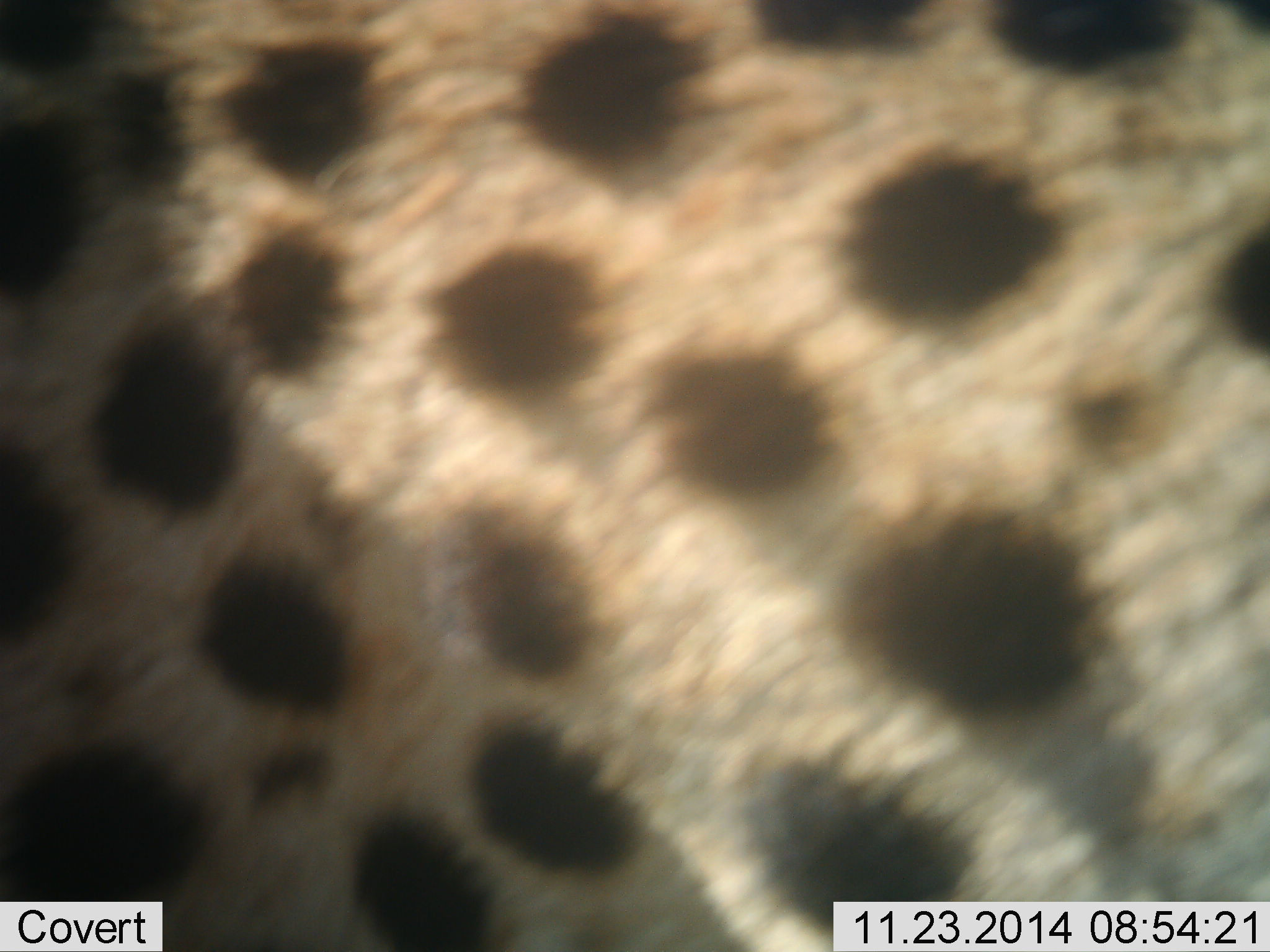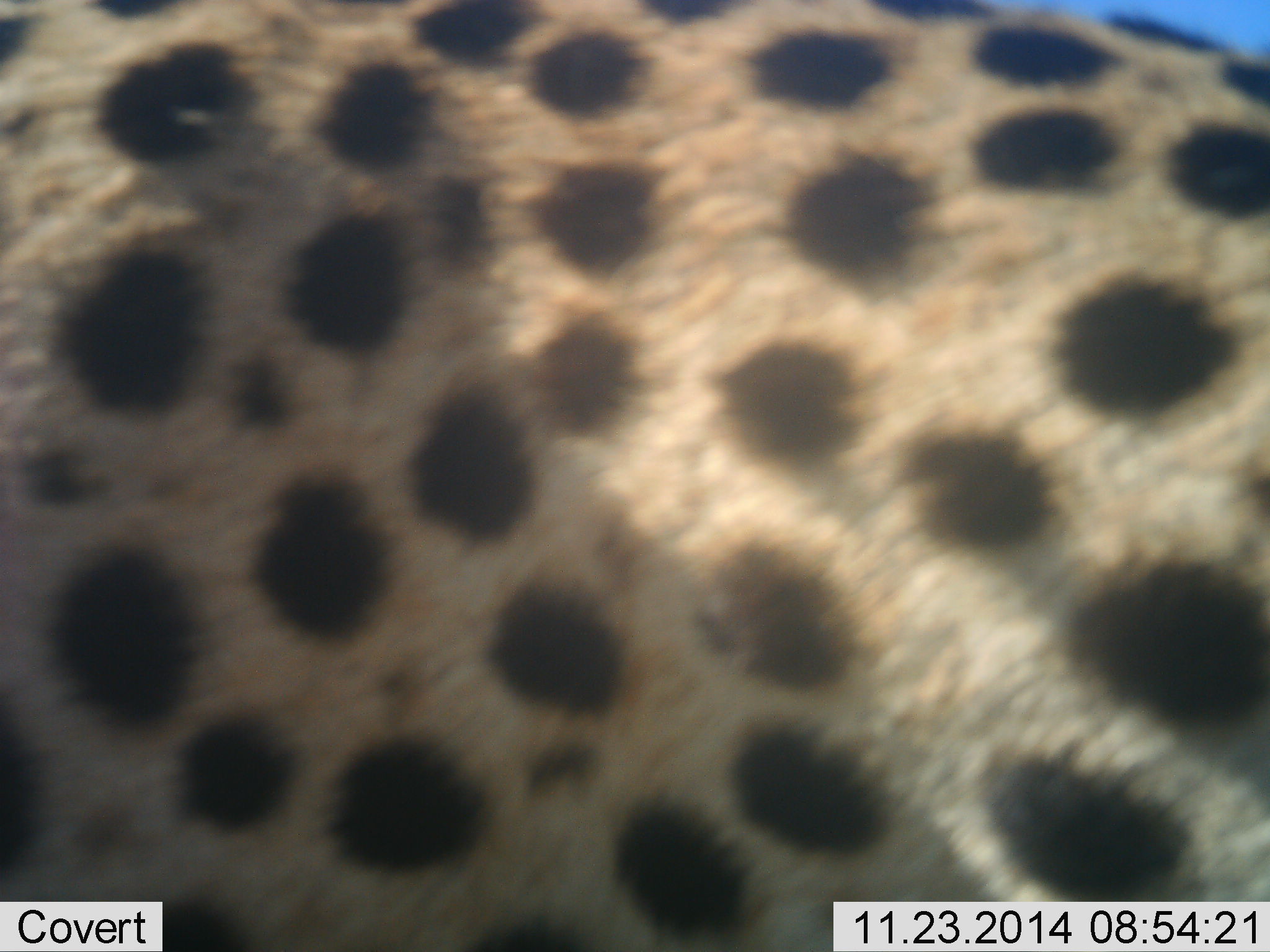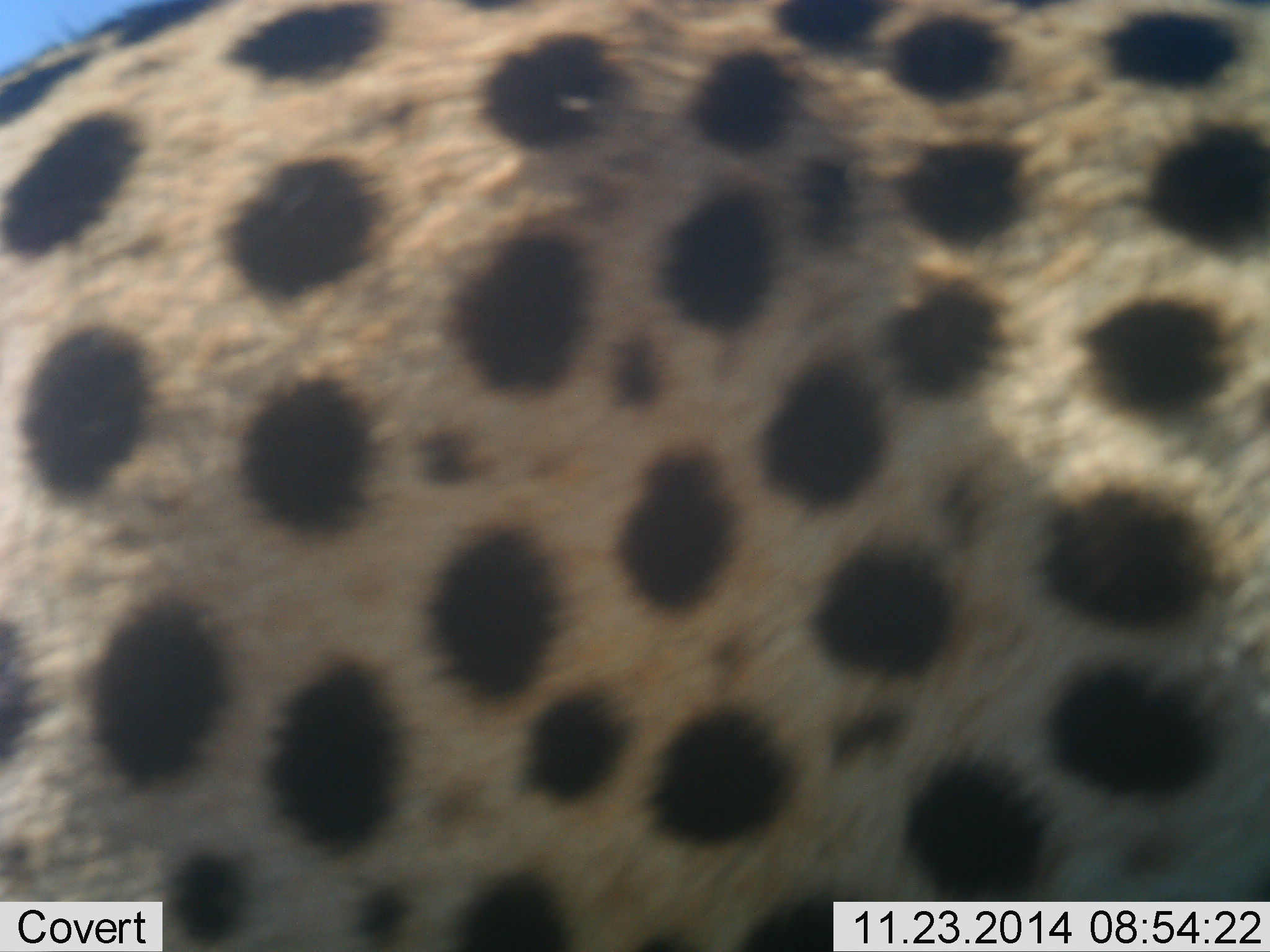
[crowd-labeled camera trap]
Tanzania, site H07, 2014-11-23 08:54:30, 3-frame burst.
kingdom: Animalia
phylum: Chordata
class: Mammalia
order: Carnivora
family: Felidae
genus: Acinonyx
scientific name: Acinonyx jubatus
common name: cheetah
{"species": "cheetah (Acinonyx jubatus)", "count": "1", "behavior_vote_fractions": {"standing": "30%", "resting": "0%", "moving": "70%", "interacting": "0%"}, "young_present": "0%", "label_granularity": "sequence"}